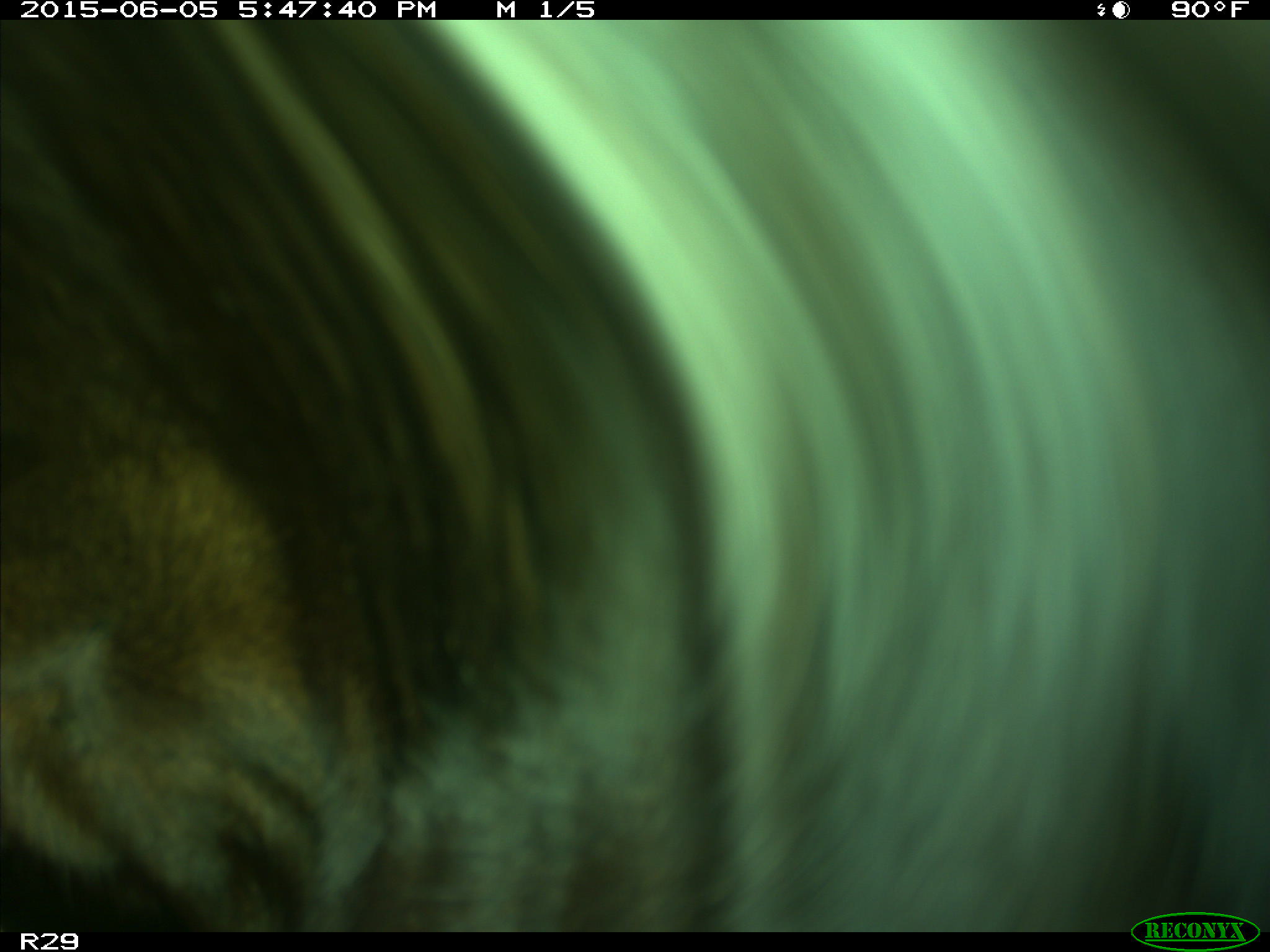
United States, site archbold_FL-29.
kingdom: Animalia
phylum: Chordata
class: Mammalia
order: Artiodactyla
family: Bovidae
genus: Bos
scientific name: Bos taurus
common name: domestic cow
Bos taurus (domestic cow).